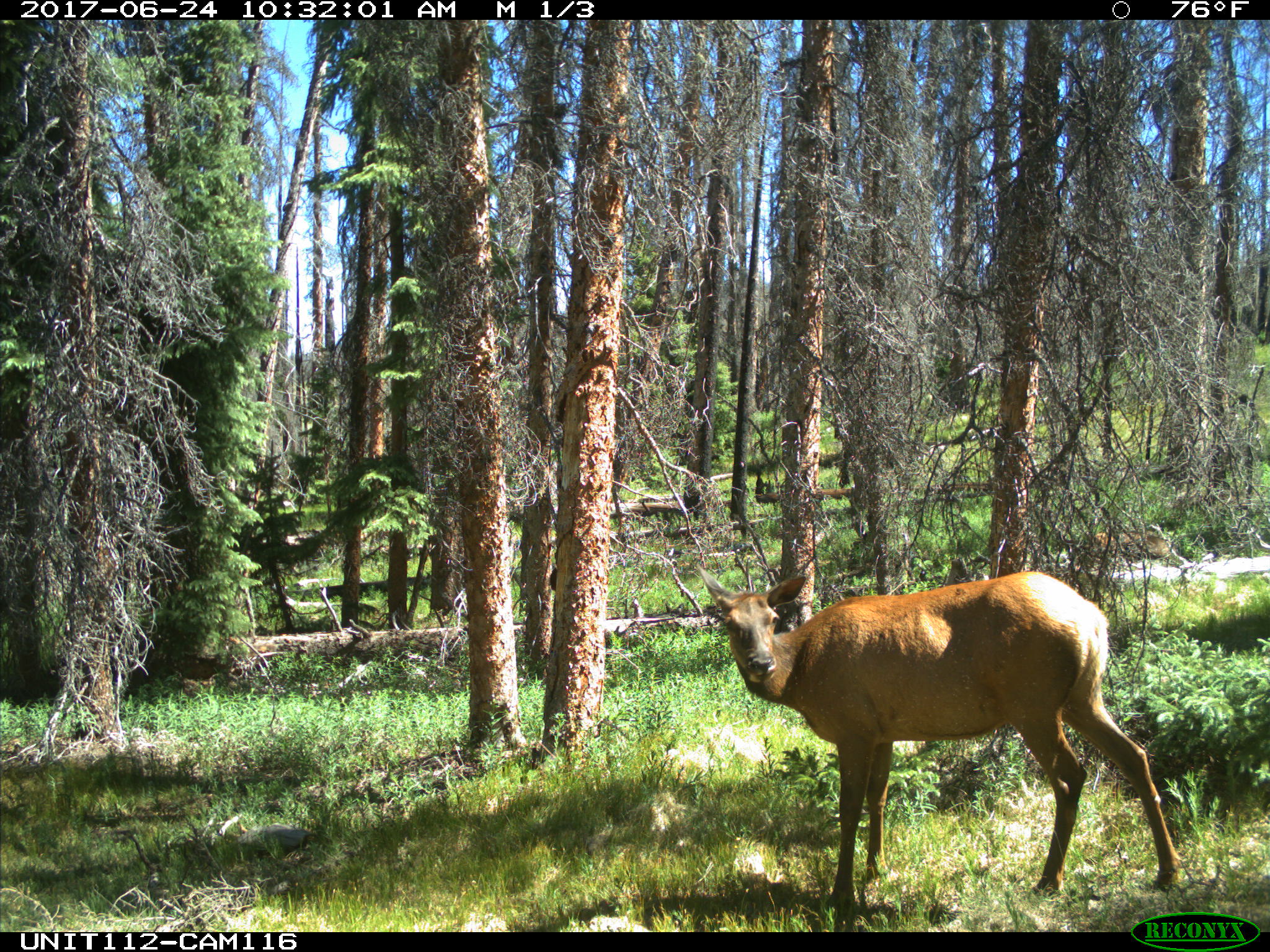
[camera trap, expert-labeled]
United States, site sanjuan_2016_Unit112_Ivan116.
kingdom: Animalia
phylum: Chordata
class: Mammalia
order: Artiodactyla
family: Cervidae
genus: Cervus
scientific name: Cervus elaphus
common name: red deer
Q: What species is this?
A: Cervus elaphus (red deer).